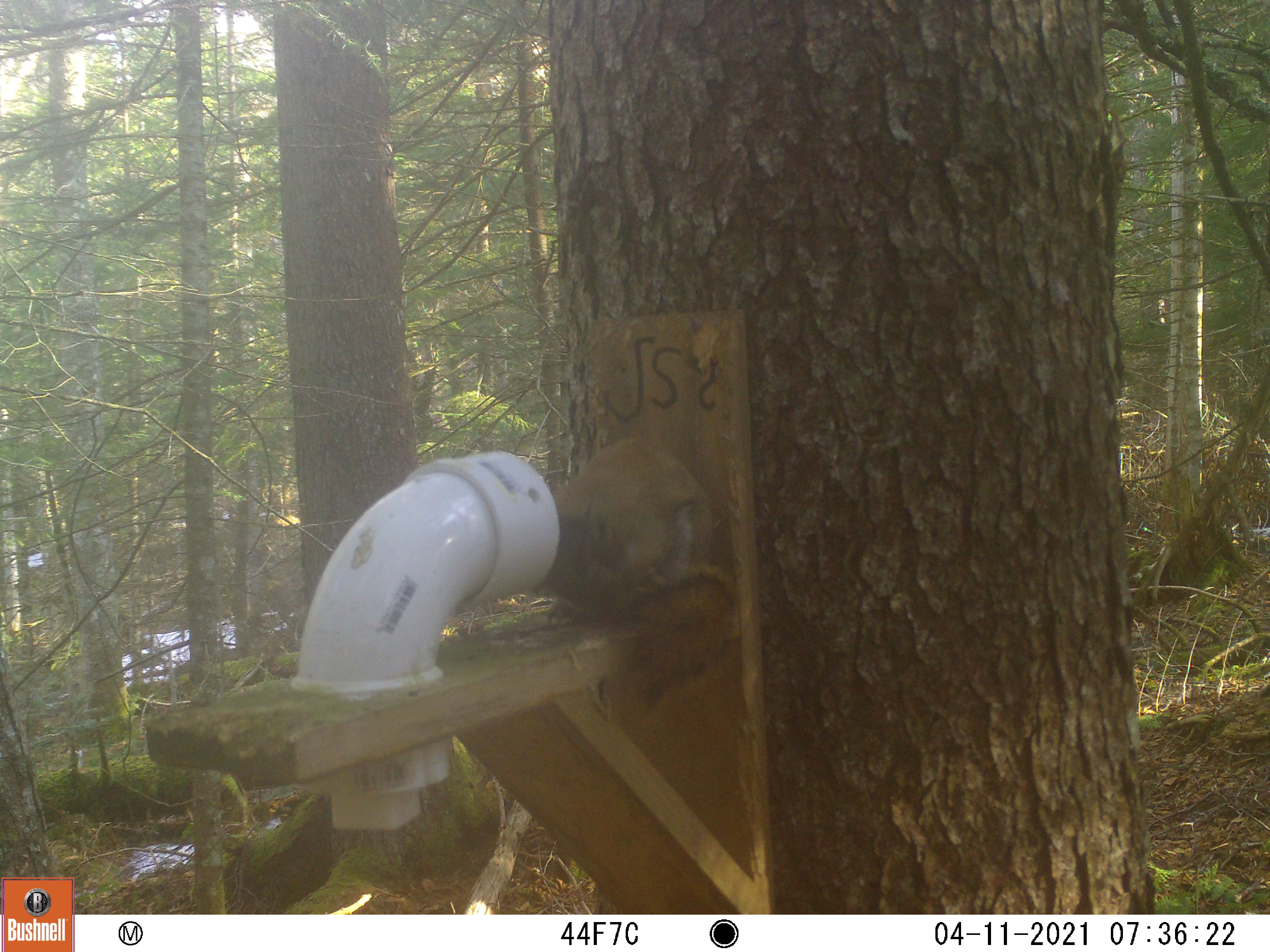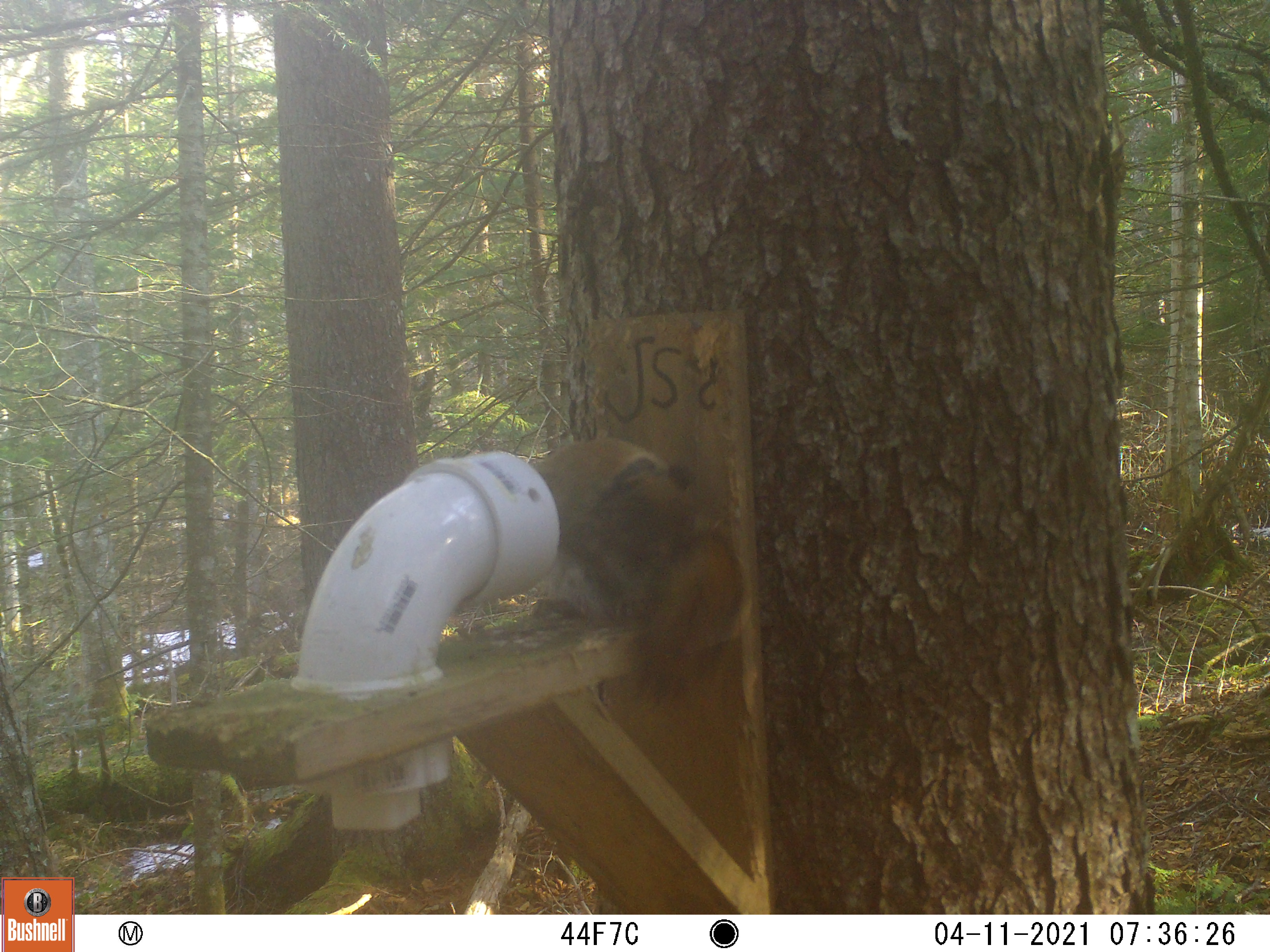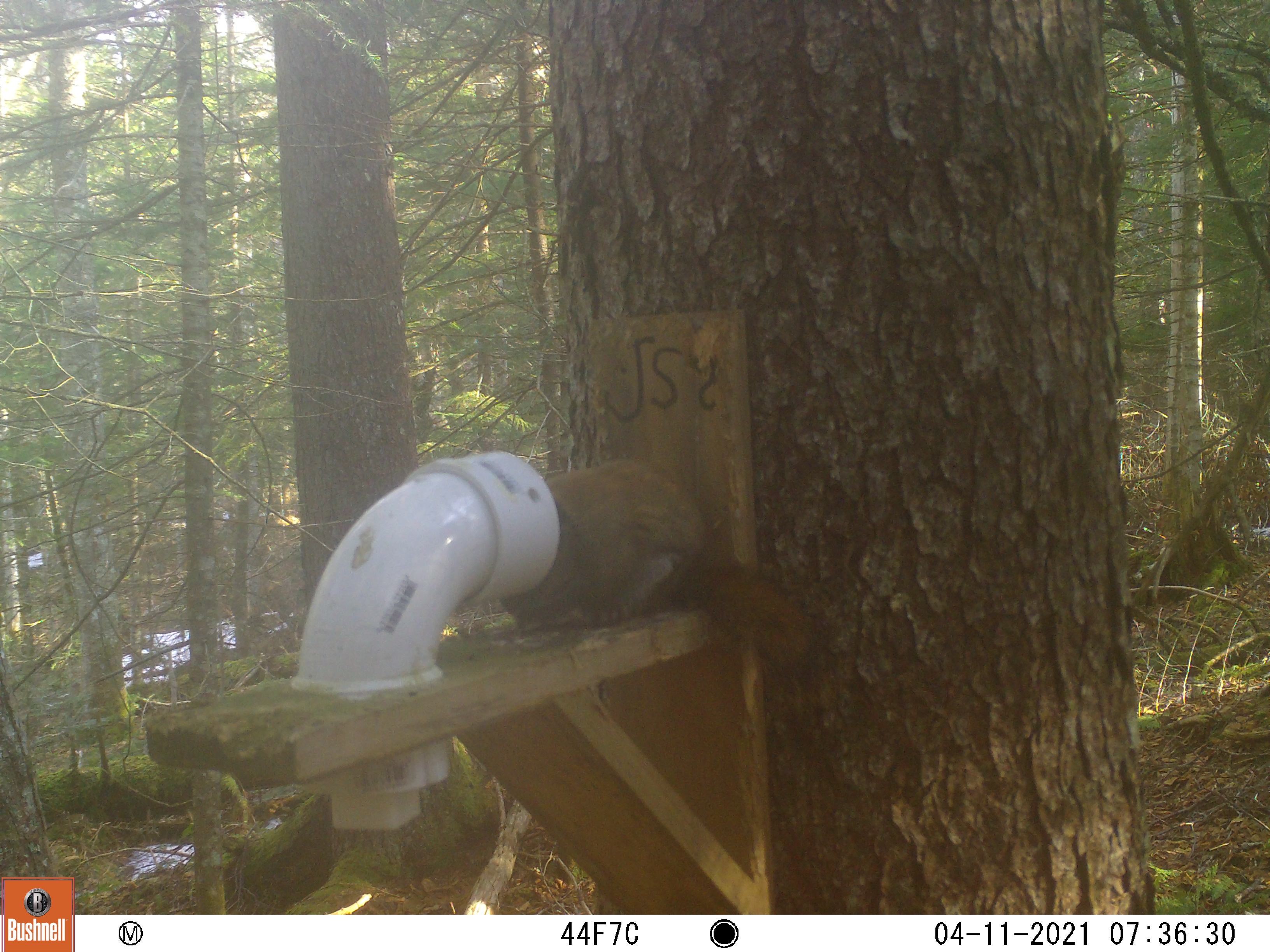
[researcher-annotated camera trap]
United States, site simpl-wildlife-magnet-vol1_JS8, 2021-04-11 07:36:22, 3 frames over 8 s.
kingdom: Animalia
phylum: Chordata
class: Mammalia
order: Rodentia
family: Sciuridae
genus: Tamiasciurus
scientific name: Tamiasciurus hudsonicus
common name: red squirrel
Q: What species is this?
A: Red squirrel (Tamiasciurus hudsonicus).